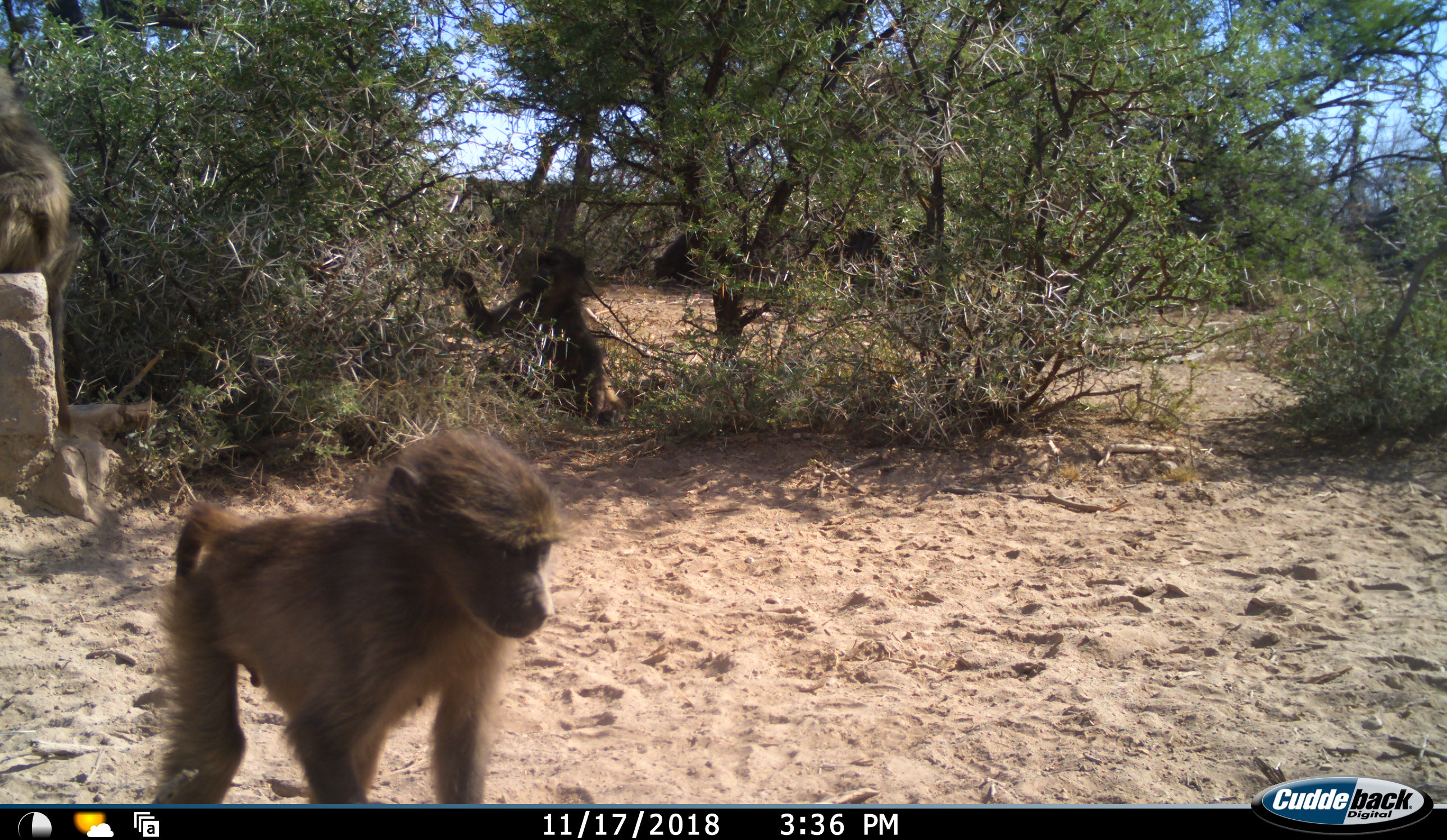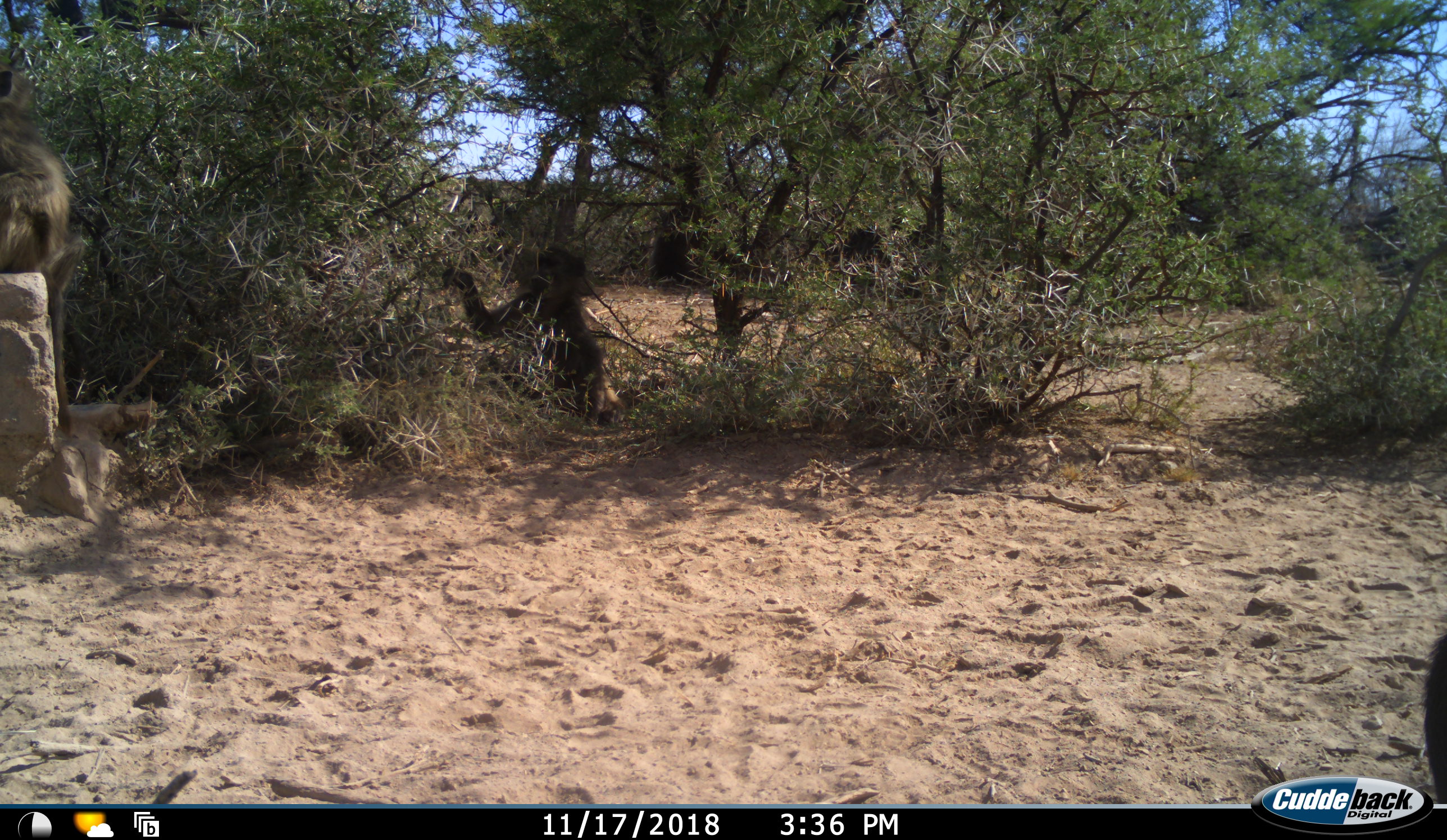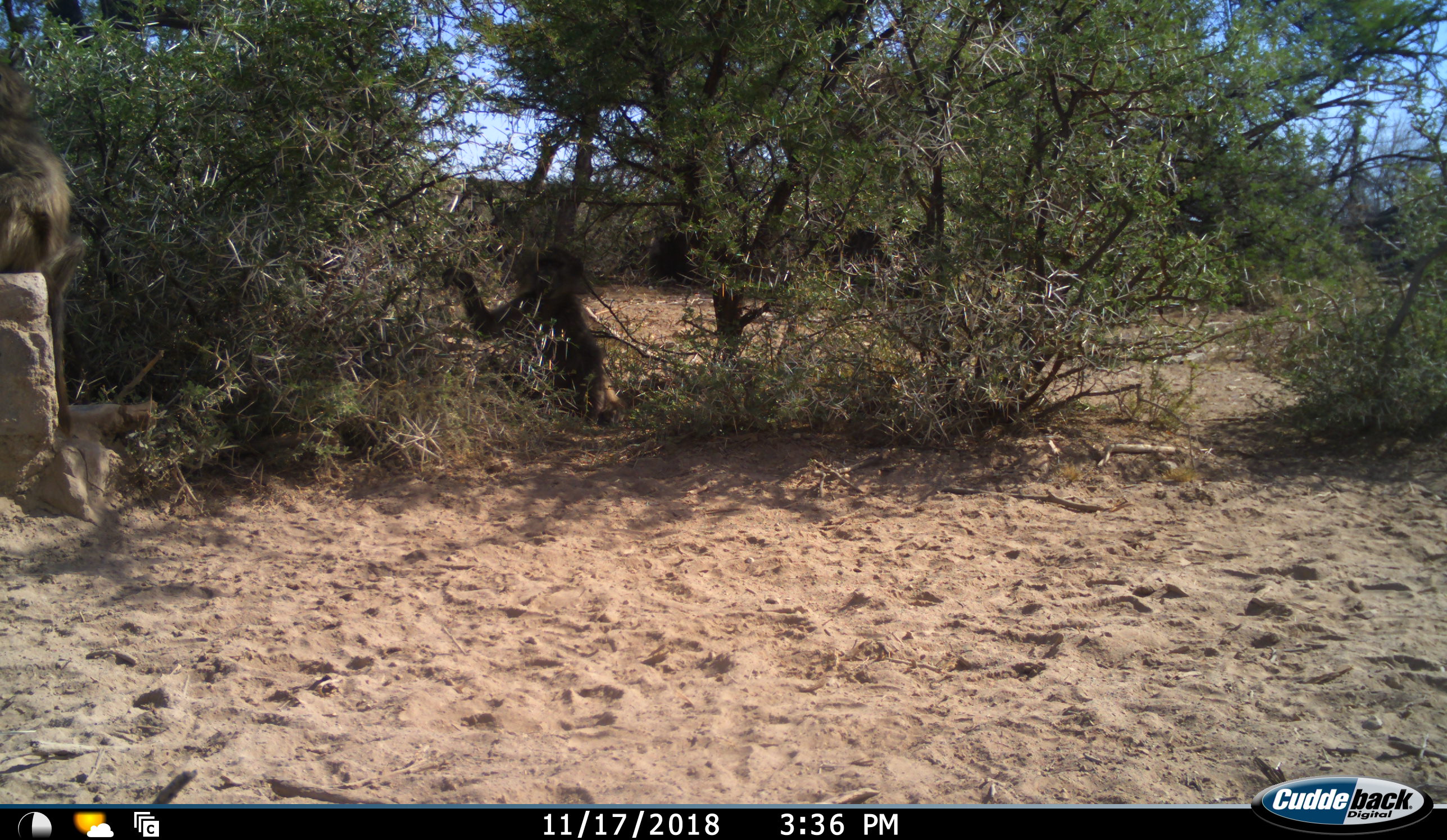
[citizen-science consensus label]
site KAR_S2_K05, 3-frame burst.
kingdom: Animalia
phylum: Chordata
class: Mammalia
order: Primates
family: Cercopithecidae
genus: Papio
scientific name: Papio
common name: baboon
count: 4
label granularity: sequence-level